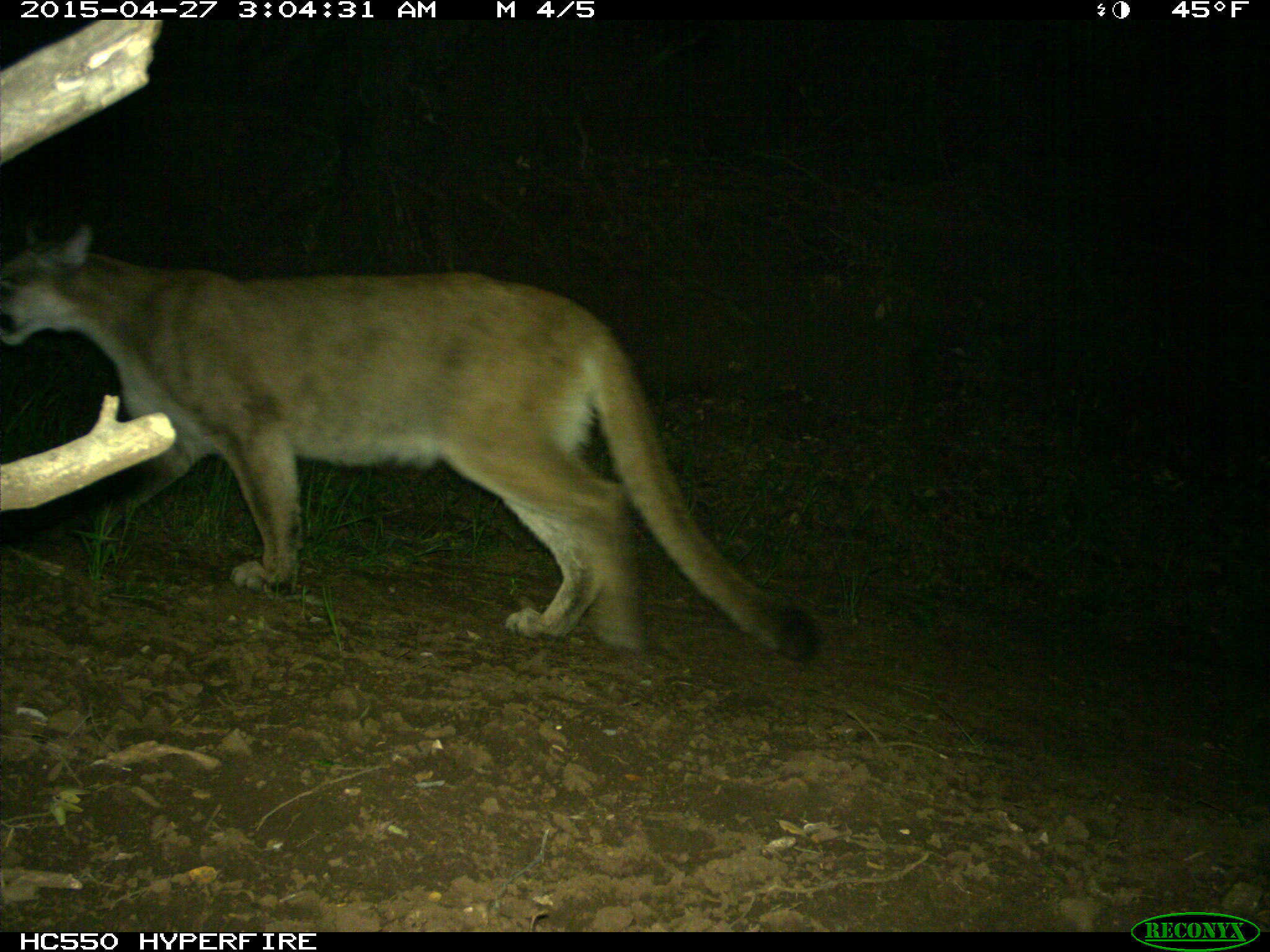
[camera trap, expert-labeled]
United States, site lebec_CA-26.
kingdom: Animalia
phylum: Chordata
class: Mammalia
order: Carnivora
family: Felidae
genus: Puma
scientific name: Puma concolor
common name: mountain lion